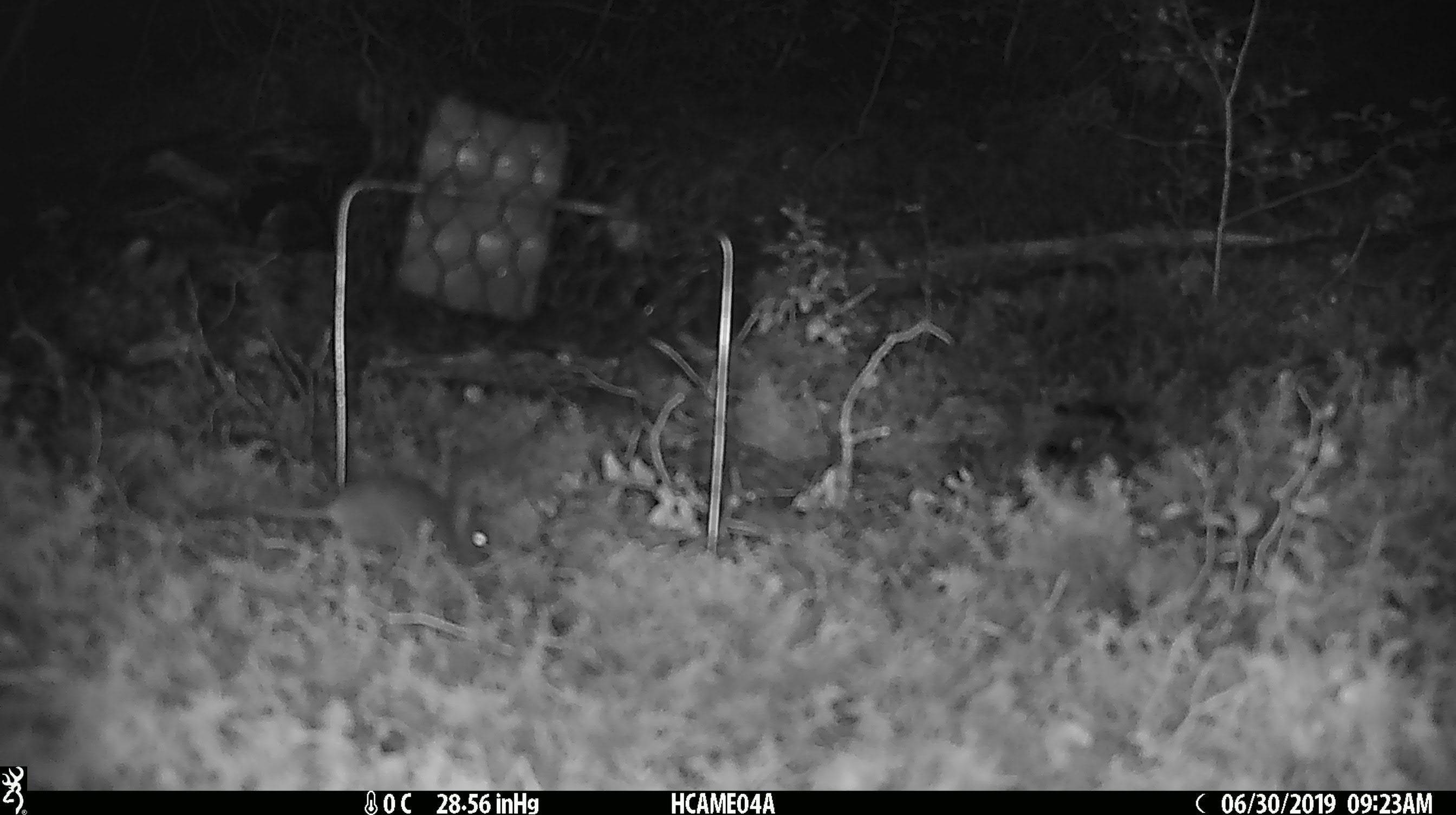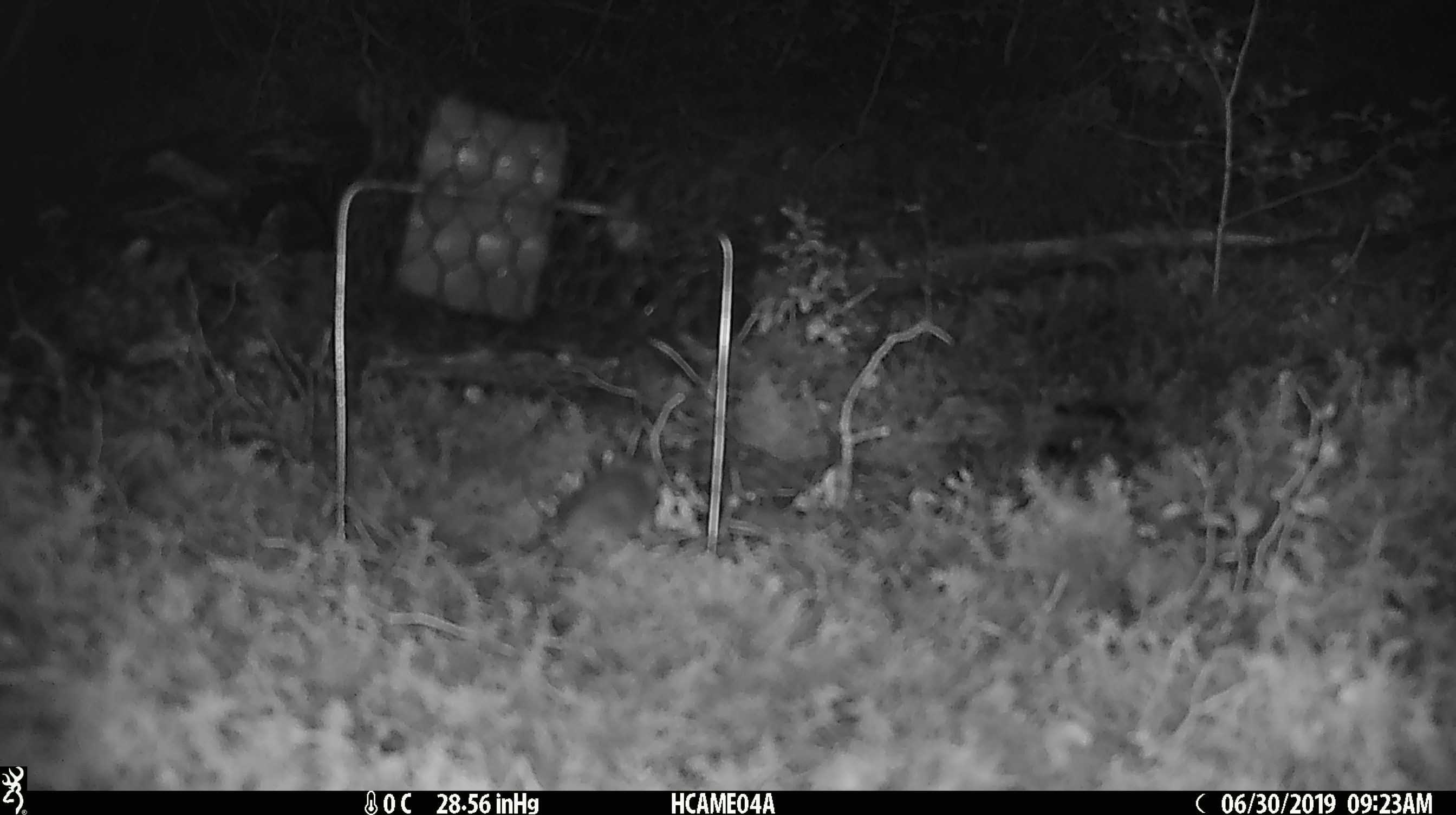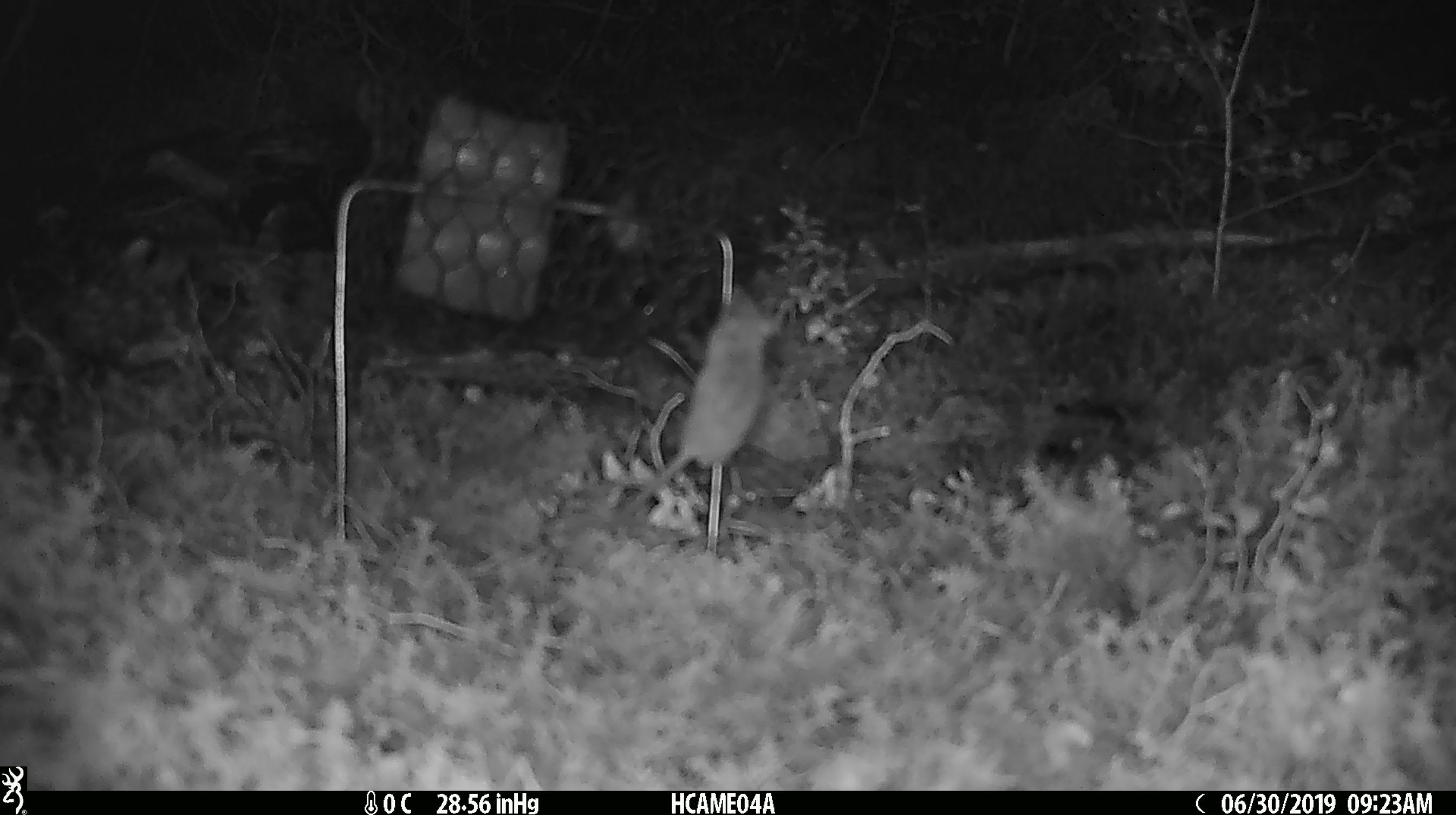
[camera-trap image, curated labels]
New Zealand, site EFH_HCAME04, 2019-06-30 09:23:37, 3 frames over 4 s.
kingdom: Animalia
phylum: Chordata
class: Mammalia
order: Rodentia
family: Muridae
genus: Mus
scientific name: Mus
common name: mouse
Mouse (Mus).